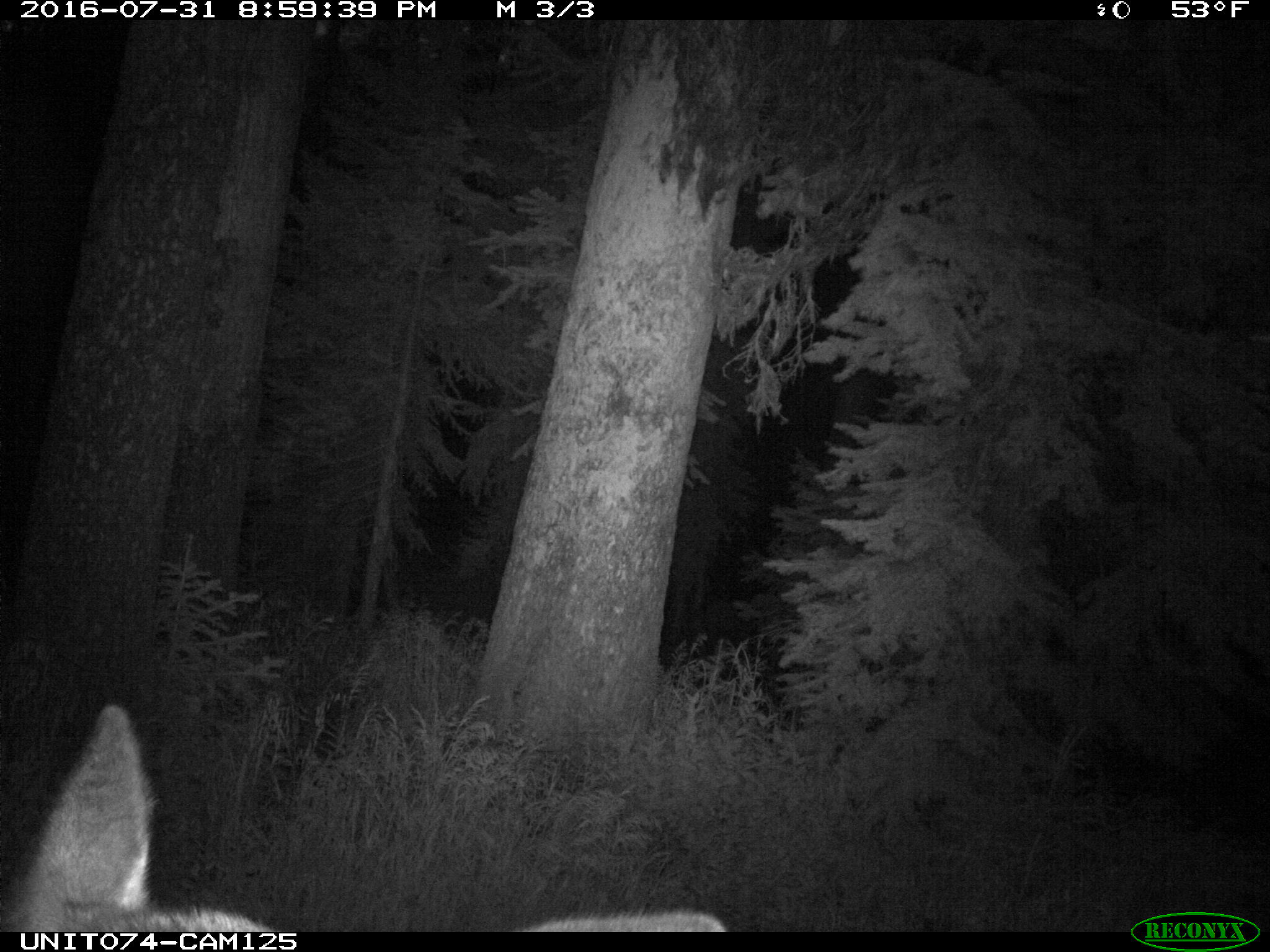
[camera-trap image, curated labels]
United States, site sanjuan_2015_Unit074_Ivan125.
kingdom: Animalia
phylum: Chordata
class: Mammalia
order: Artiodactyla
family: Cervidae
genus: Cervus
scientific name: Cervus elaphus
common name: red deer